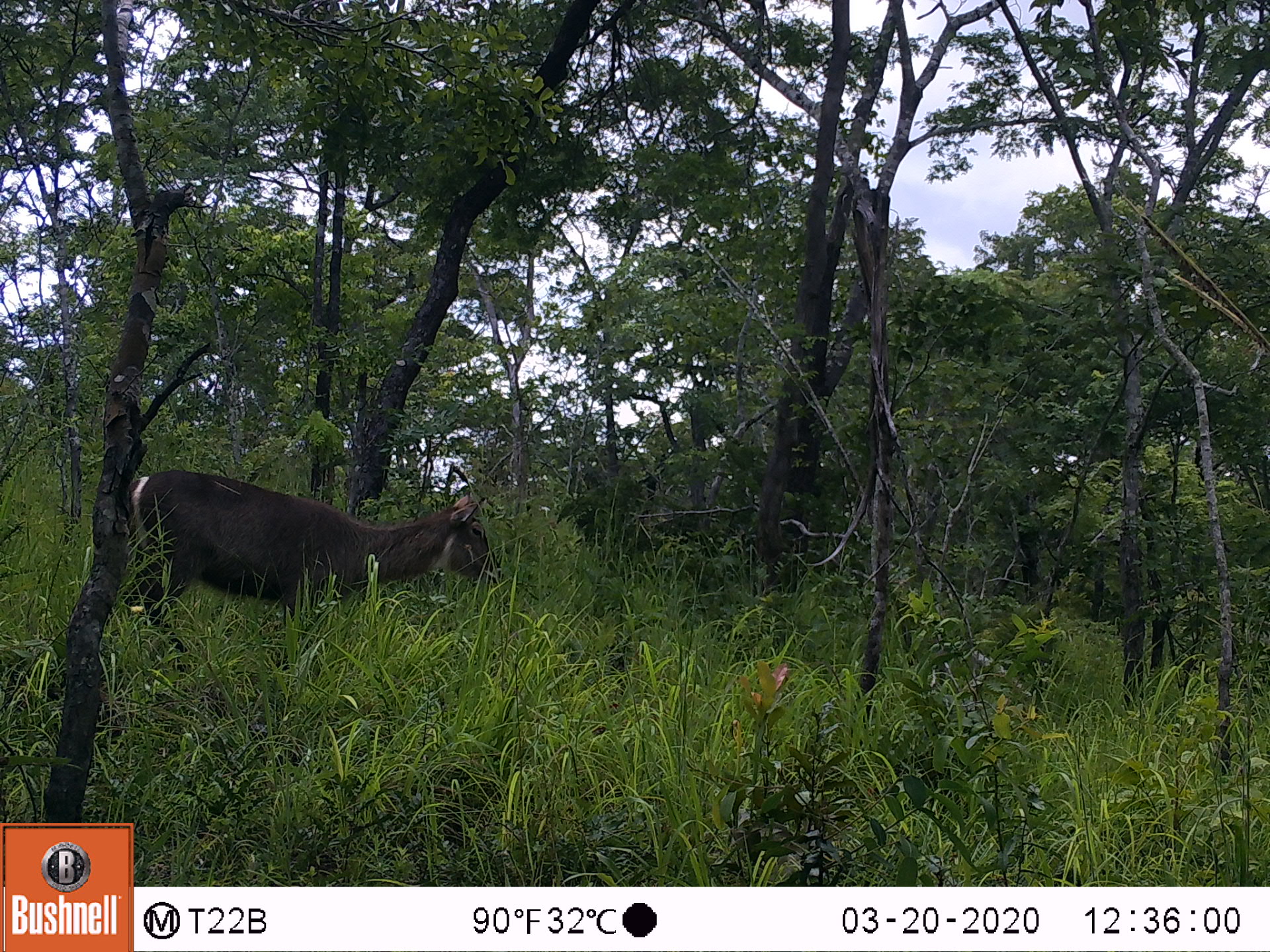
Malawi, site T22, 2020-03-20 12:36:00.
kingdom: Animalia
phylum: Chordata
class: Mammalia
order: Artiodactyla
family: Bovidae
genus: Kobus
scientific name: Kobus ellipsiprymnus ellipsiprymnus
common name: common waterbuck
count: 1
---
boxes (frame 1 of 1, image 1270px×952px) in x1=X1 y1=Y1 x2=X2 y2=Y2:
common waterbuck: x1=116 y1=471 x2=499 y2=655